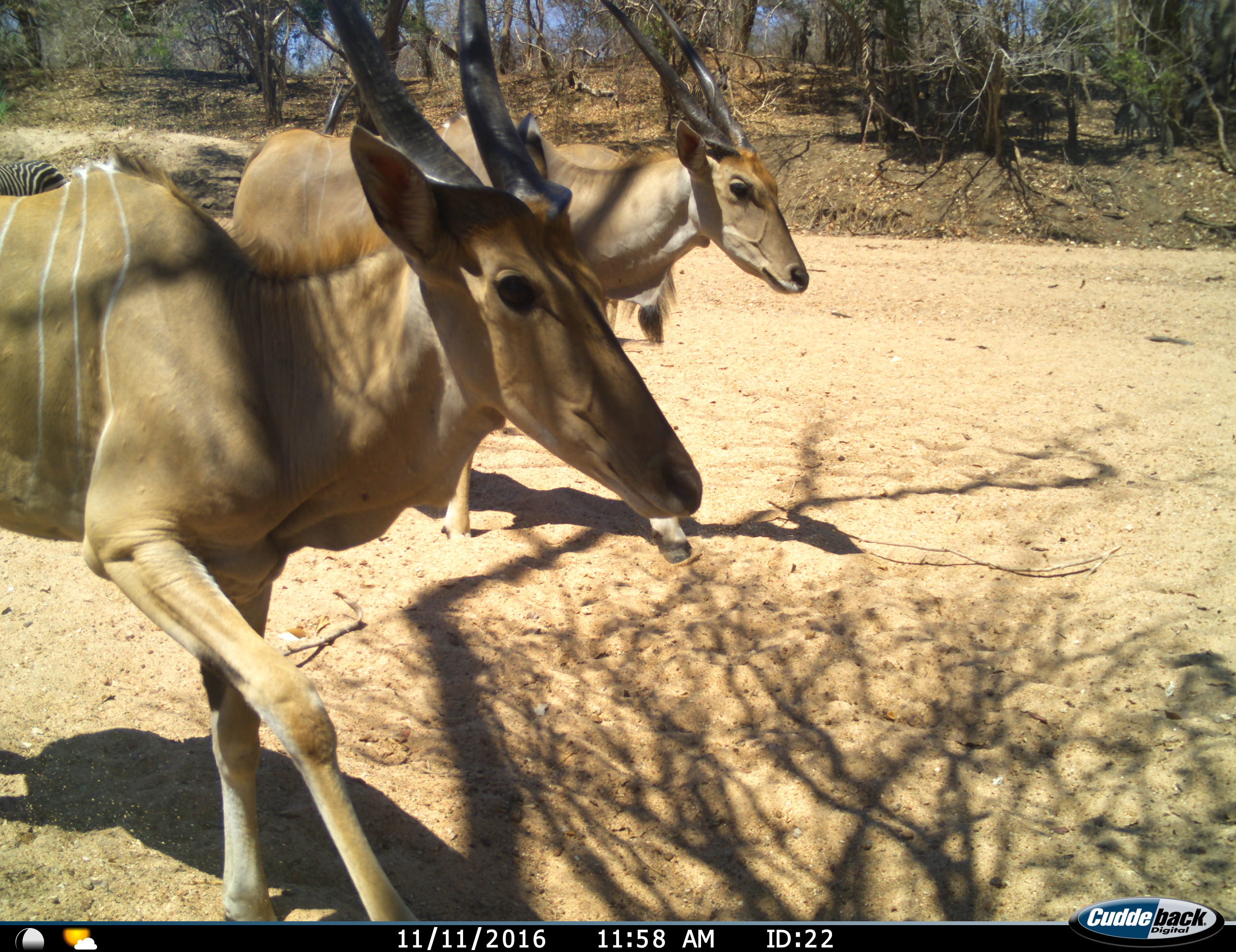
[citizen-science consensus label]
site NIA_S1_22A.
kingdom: Animalia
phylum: Chordata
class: Mammalia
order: Artiodactyla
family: Bovidae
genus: Tragelaphus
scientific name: Tragelaphus oryx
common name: eland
Eland (Tragelaphus oryx), count 3. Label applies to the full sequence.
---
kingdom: Animalia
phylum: Chordata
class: Mammalia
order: Perissodactyla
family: Equidae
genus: Equus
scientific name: Equus quagga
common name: plains zebra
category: zebraplains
Zebraplains (plains zebra) (Equus quagga), count 1. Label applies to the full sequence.